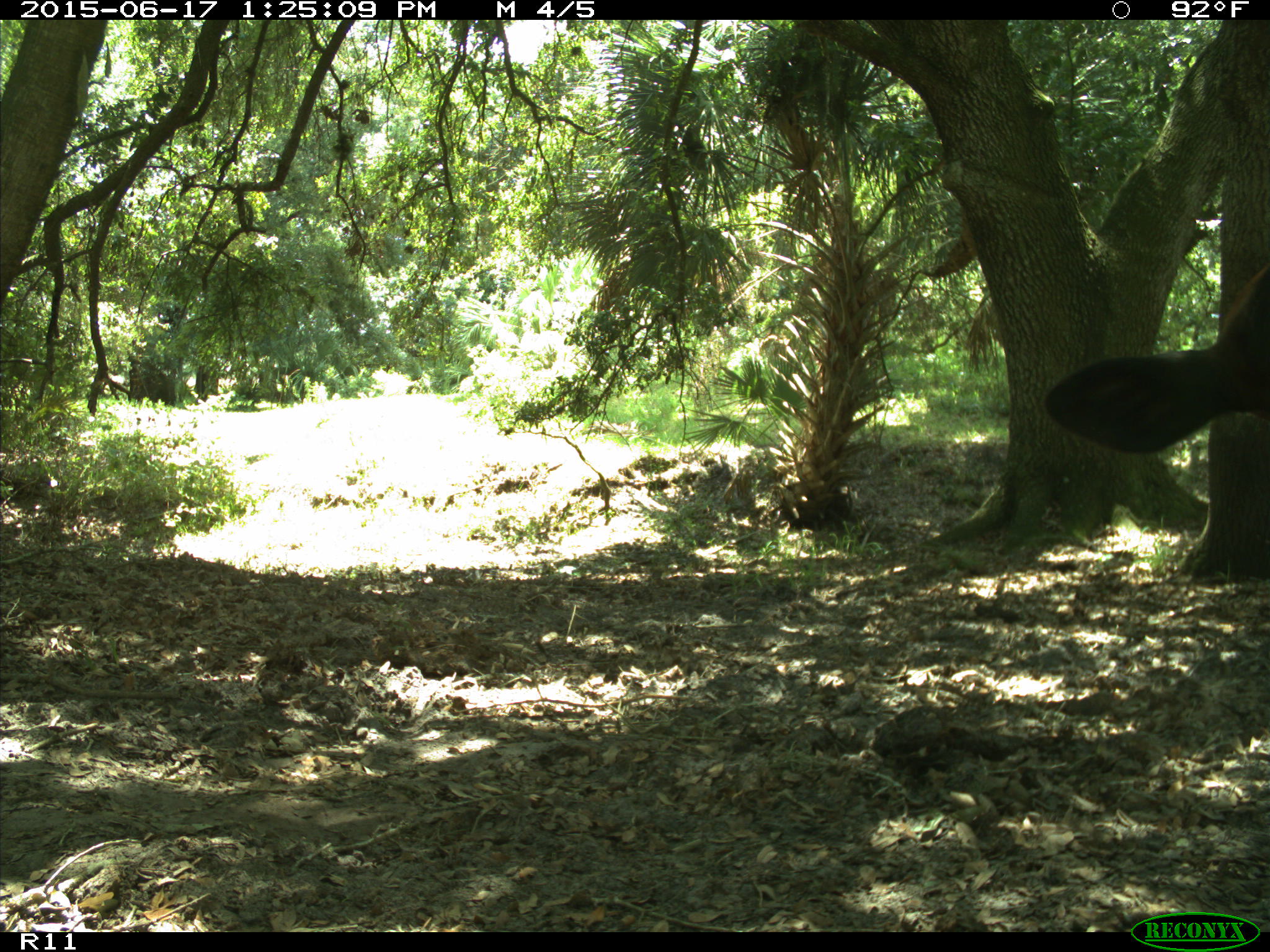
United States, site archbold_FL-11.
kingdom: Animalia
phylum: Chordata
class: Mammalia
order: Artiodactyla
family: Bovidae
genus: Bos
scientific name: Bos taurus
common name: domestic cow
Bos taurus (domestic cow).